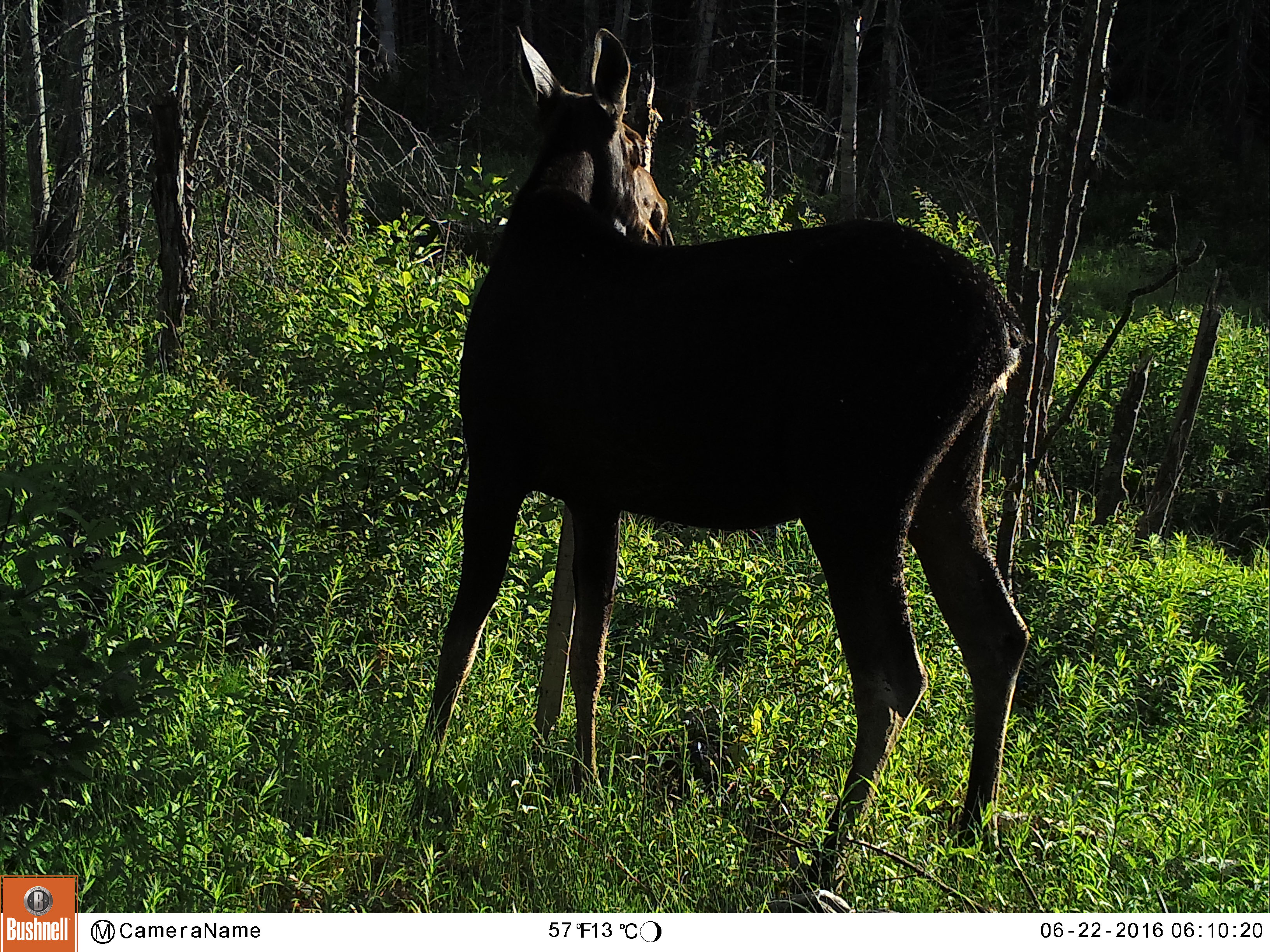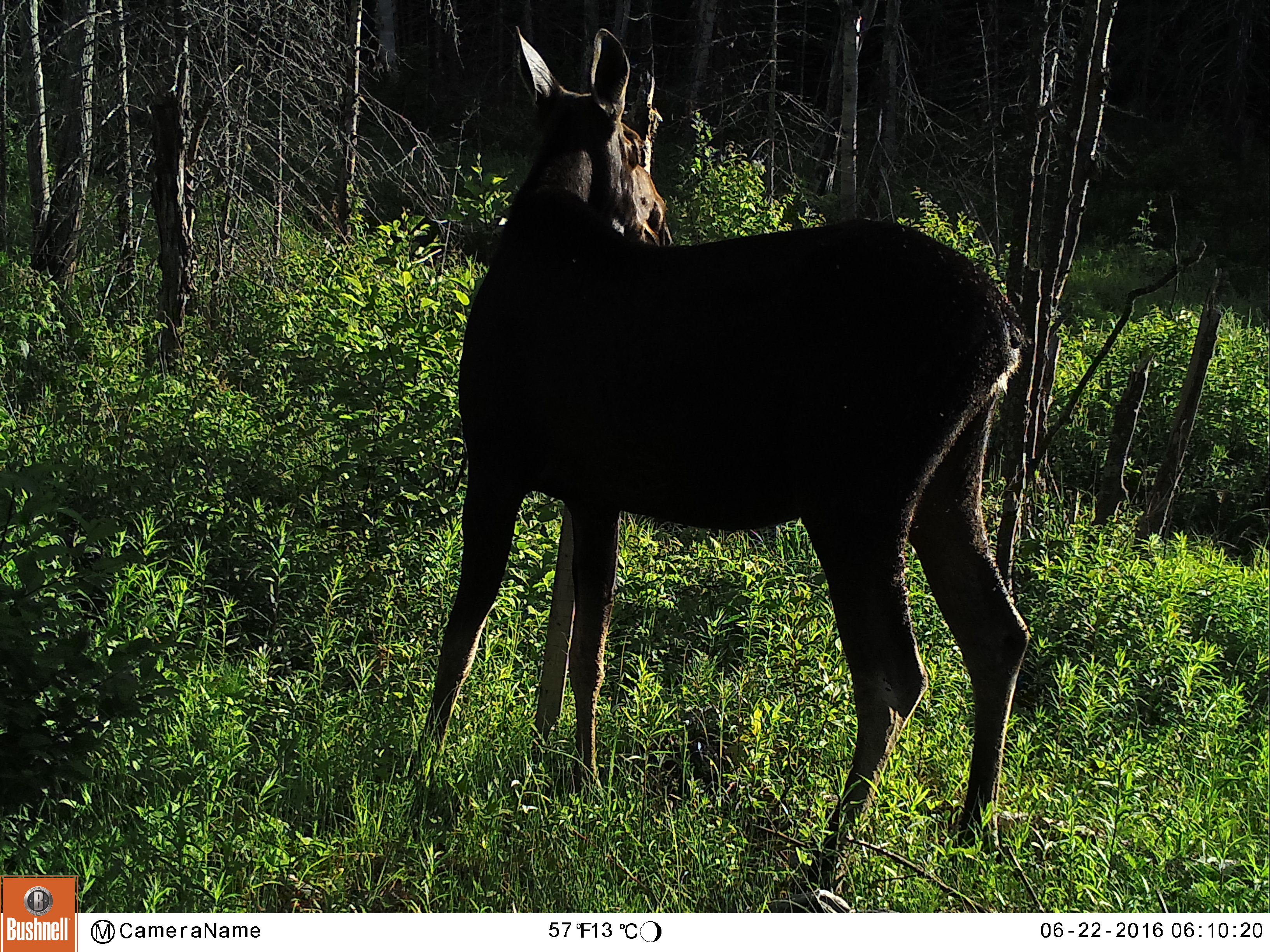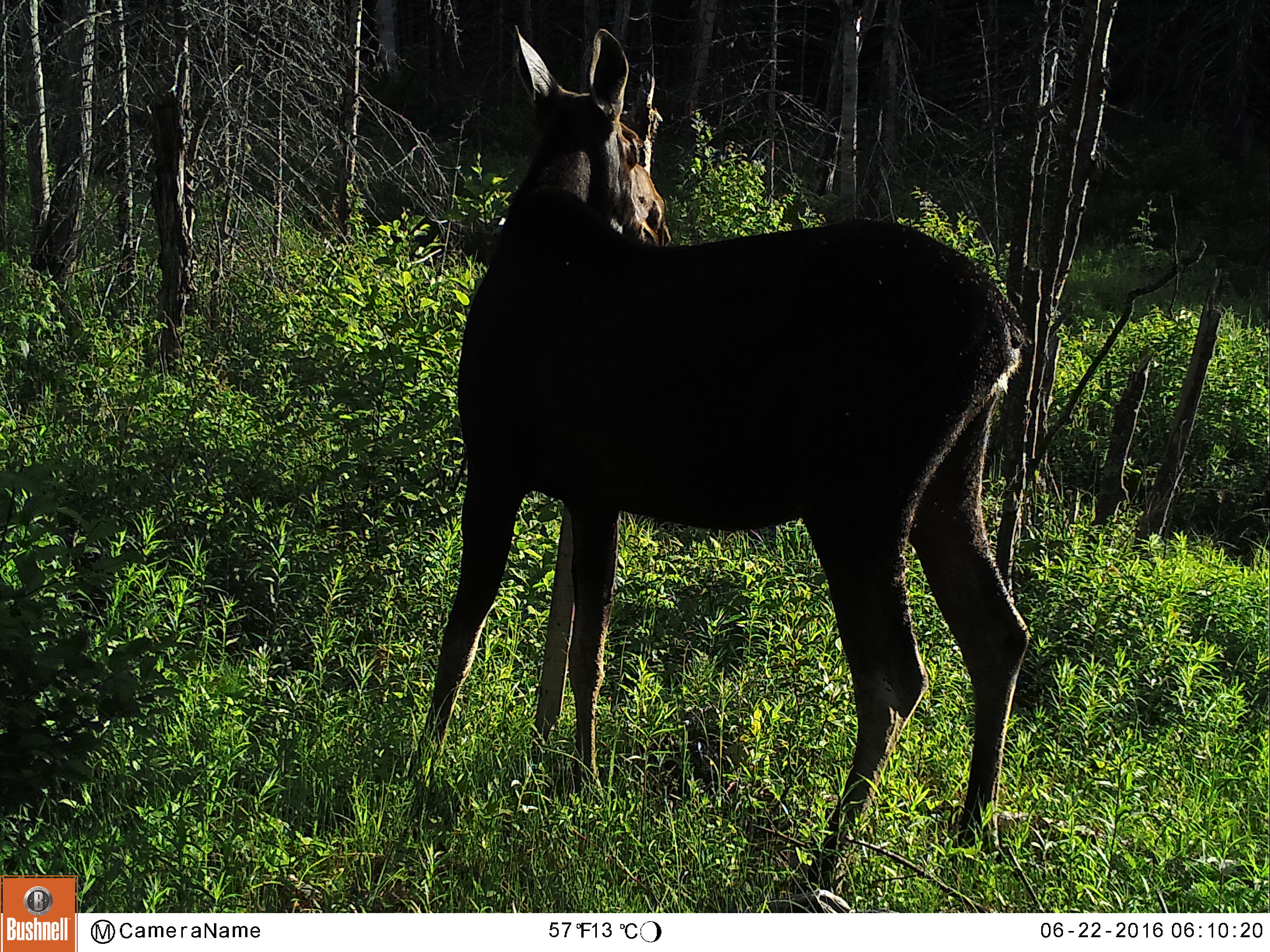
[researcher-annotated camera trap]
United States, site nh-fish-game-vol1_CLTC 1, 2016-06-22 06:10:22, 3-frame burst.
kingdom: Animalia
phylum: Chordata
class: Mammalia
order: Artiodactyla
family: Cervidae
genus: Alces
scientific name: Alces alces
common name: moose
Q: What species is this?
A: Moose (Alces alces).